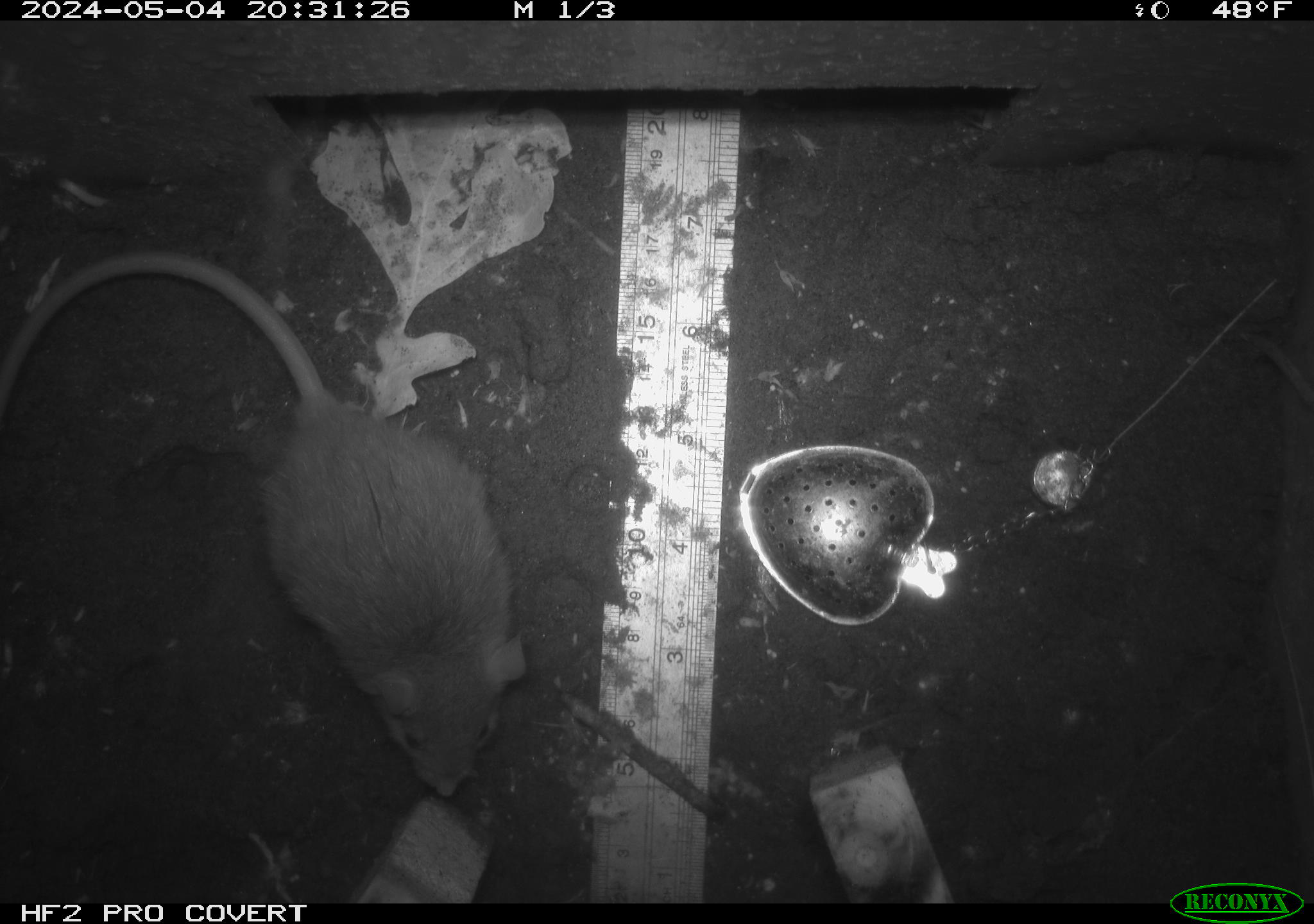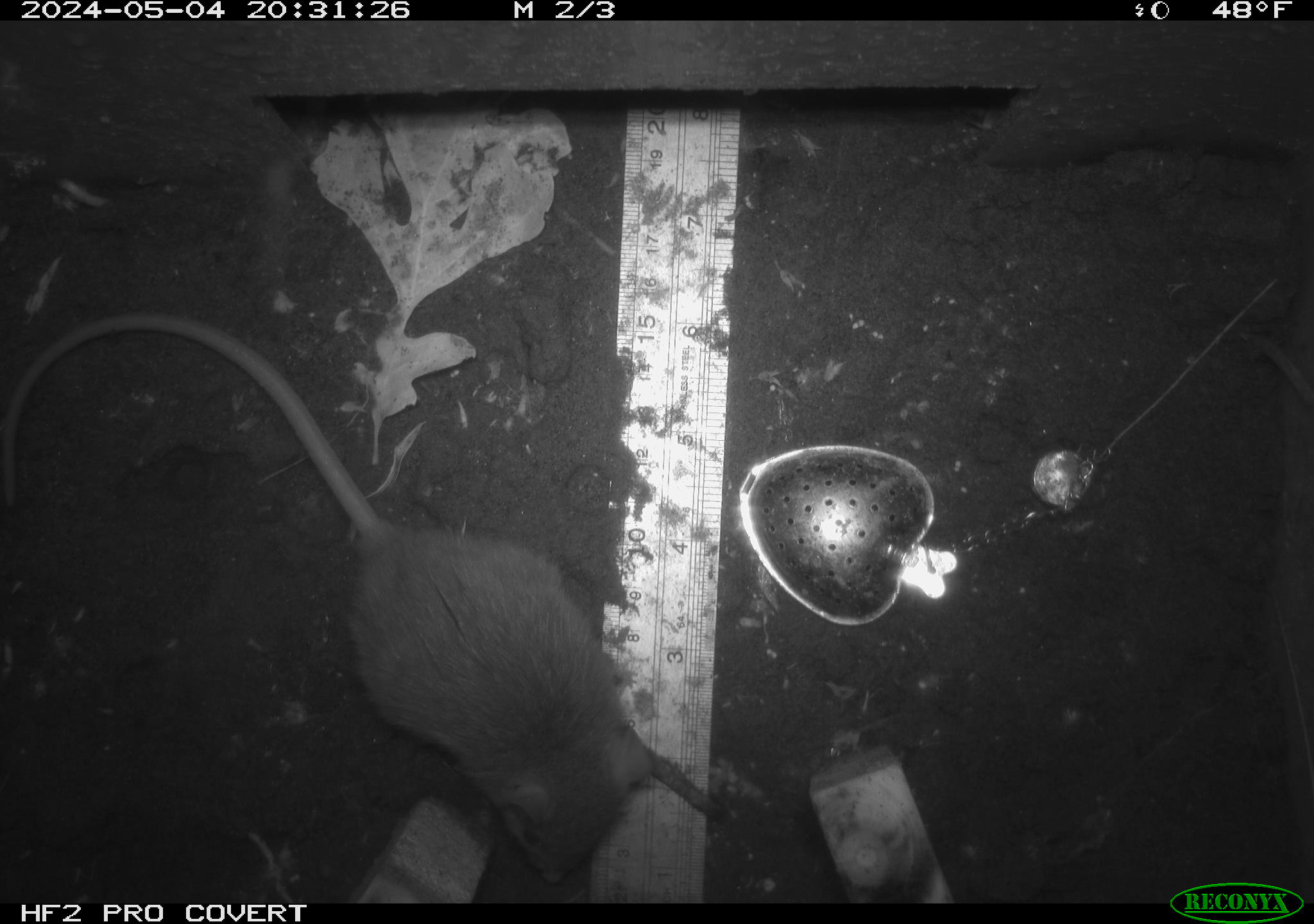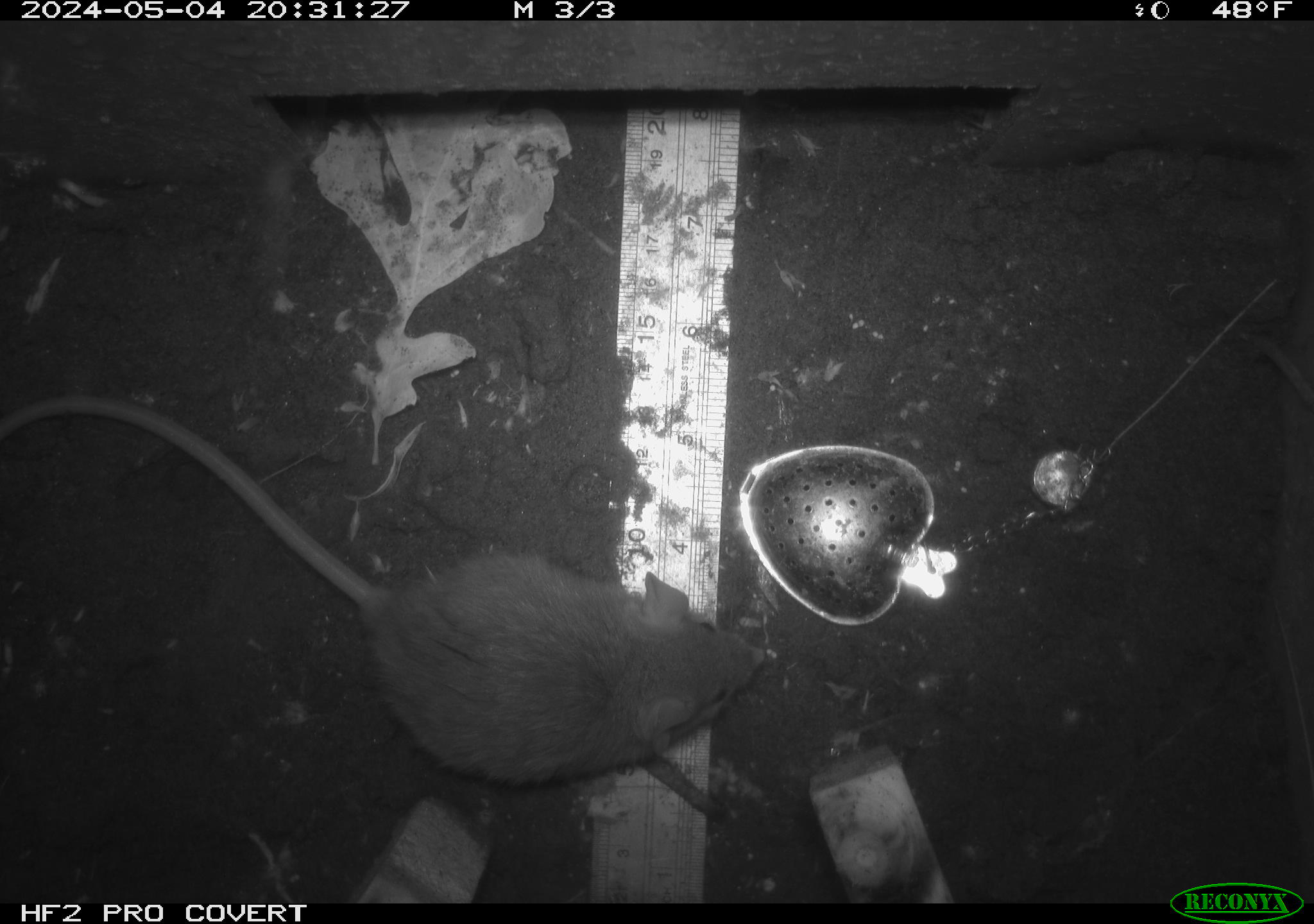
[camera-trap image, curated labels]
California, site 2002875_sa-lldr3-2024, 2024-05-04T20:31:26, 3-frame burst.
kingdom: Animalia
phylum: Chordata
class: Mammalia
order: Rodentia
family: Muridae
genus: Rattus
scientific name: Rattus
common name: rat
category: rattus species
Rattus species (rat) (Rattus).